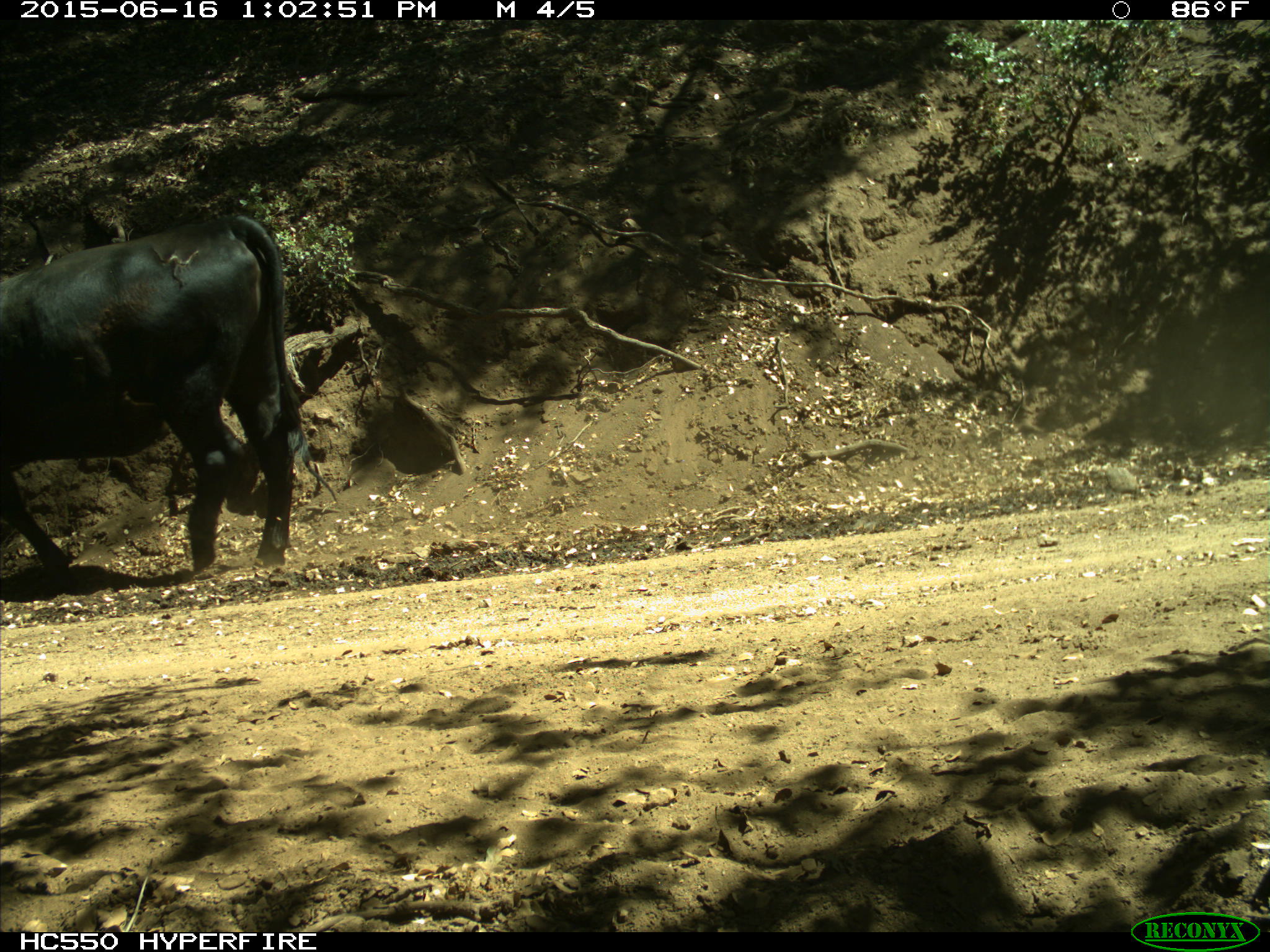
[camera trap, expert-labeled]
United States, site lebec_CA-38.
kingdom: Animalia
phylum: Chordata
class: Mammalia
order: Artiodactyla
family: Bovidae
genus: Bos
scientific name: Bos taurus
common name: domestic cow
Bos taurus (domestic cow).